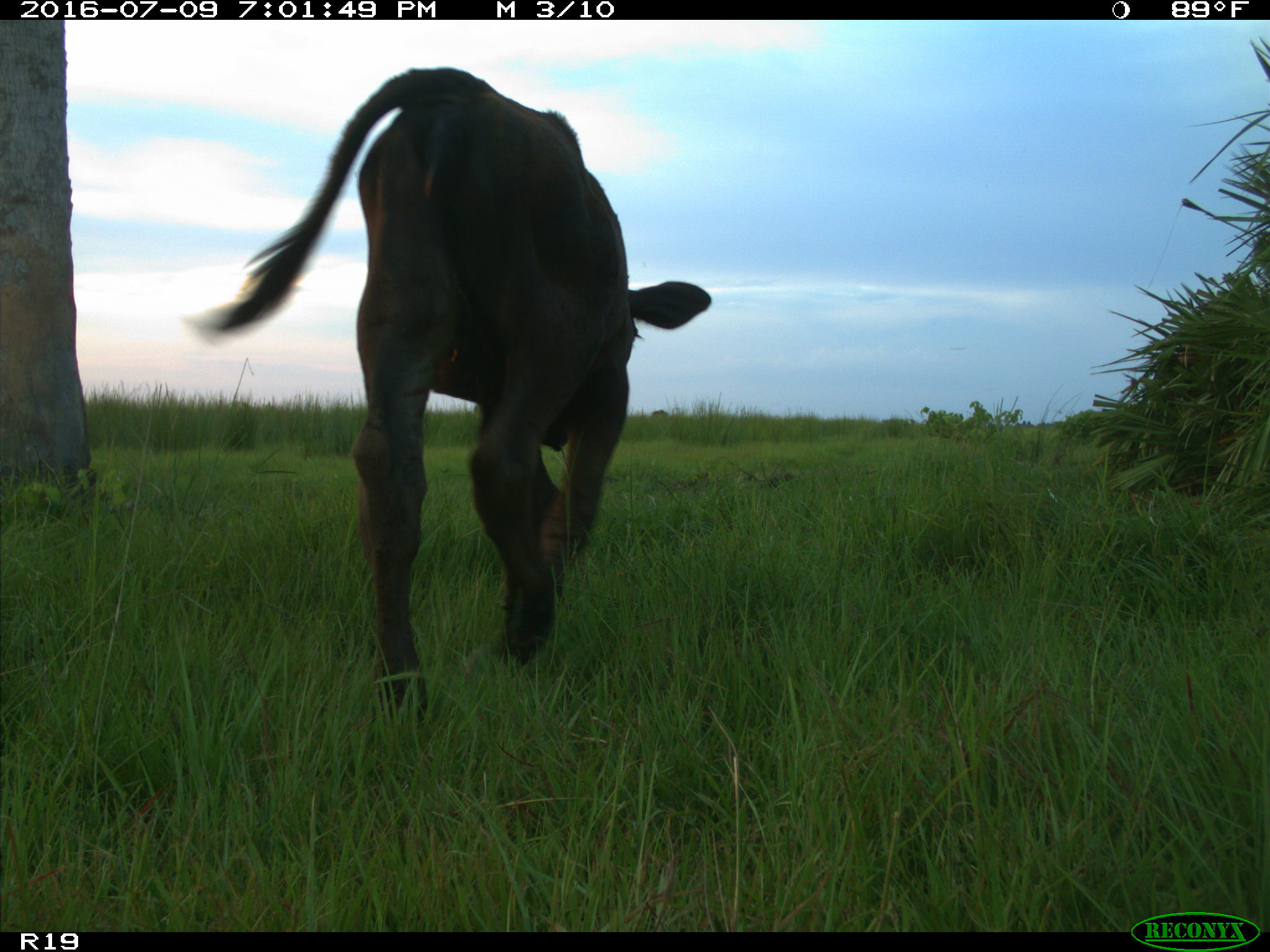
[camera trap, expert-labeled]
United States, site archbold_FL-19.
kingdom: Animalia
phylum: Chordata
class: Mammalia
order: Artiodactyla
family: Bovidae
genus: Bos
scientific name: Bos taurus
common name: domestic cow